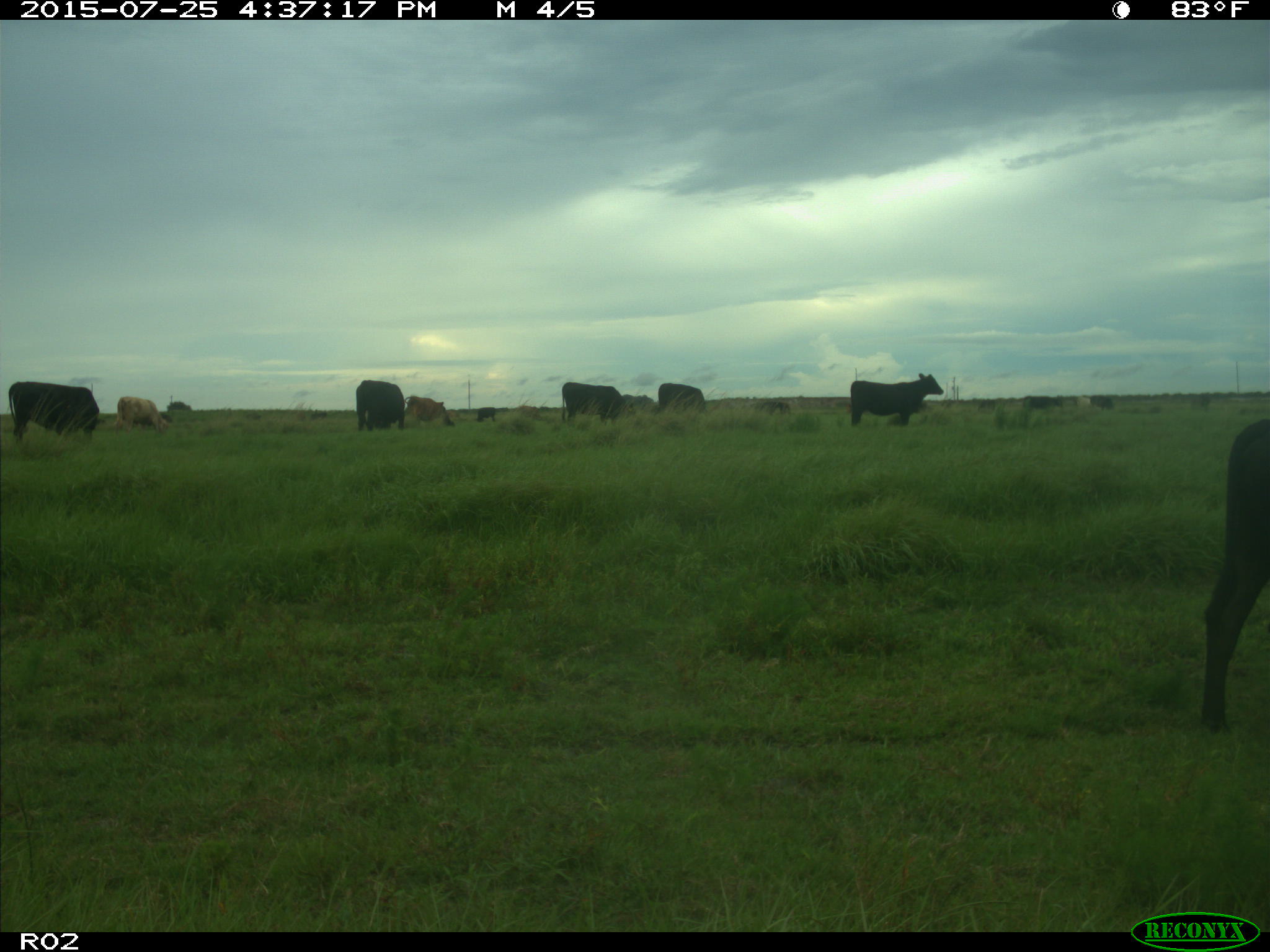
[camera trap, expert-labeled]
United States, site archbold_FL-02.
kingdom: Animalia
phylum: Chordata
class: Mammalia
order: Artiodactyla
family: Bovidae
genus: Bos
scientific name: Bos taurus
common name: domestic cow